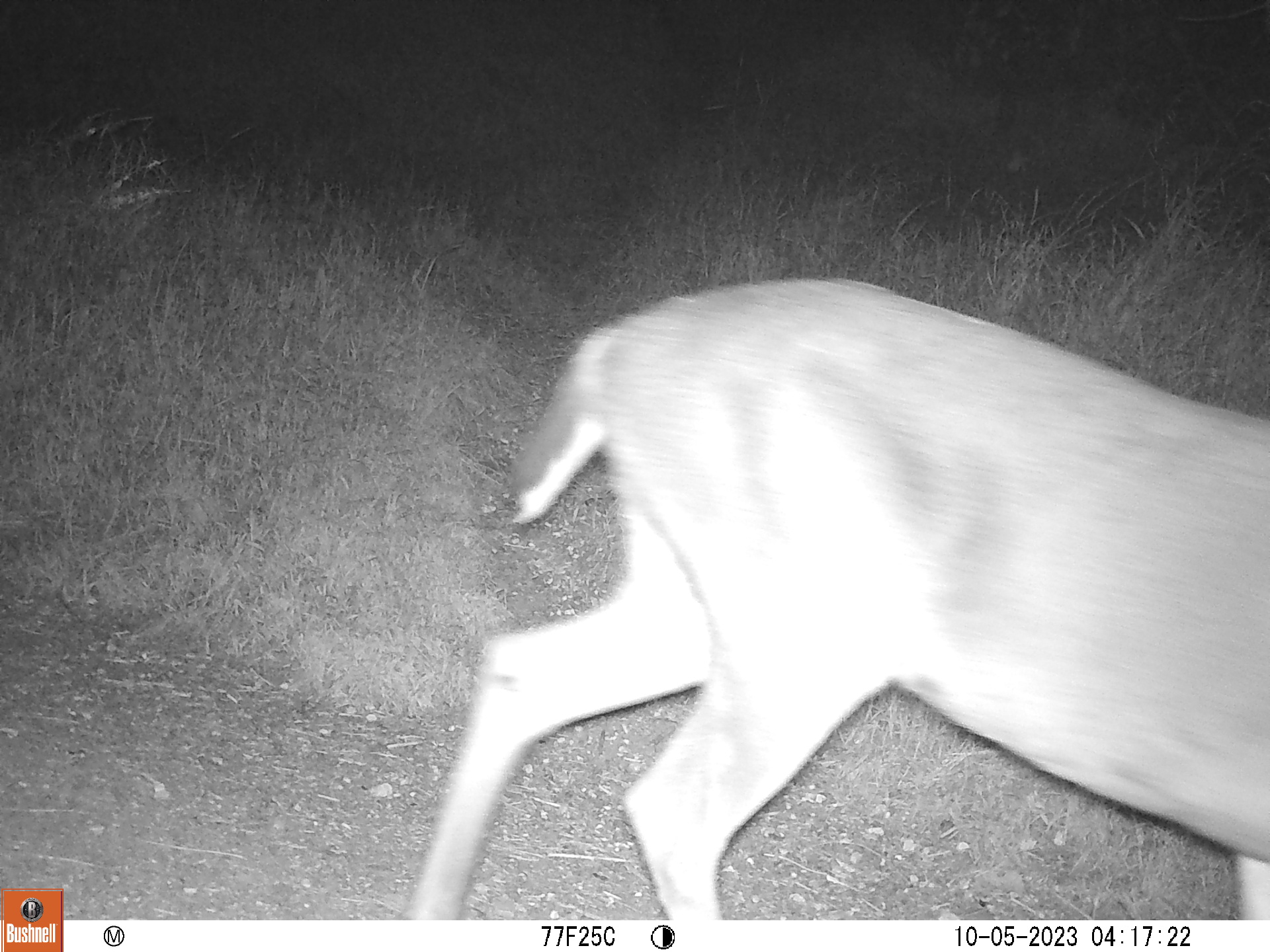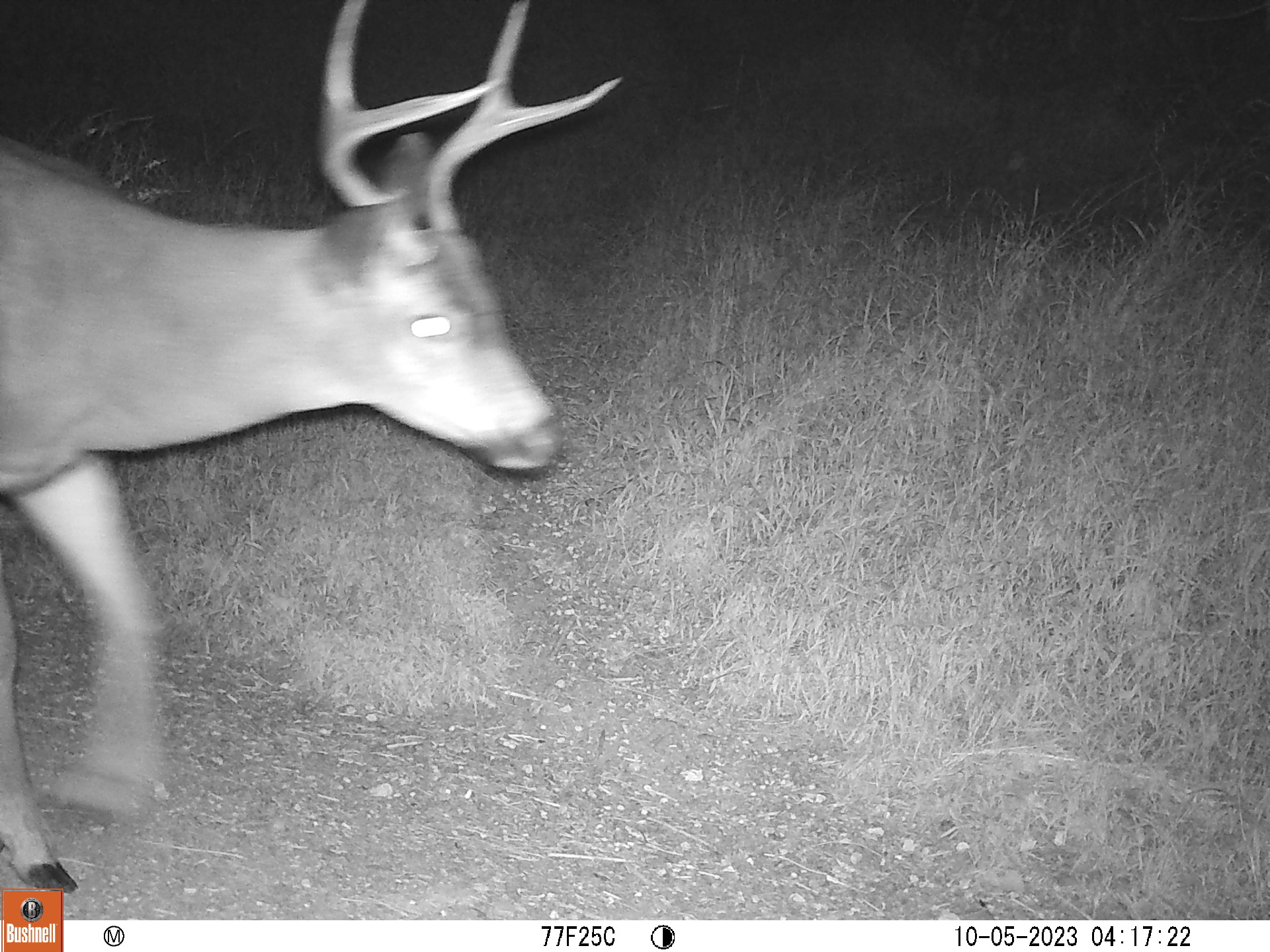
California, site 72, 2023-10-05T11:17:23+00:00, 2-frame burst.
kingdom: Animalia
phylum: Chordata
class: Mammalia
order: Artiodactyla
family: Cervidae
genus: Odocoileus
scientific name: Odocoileus hemionus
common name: mule deer